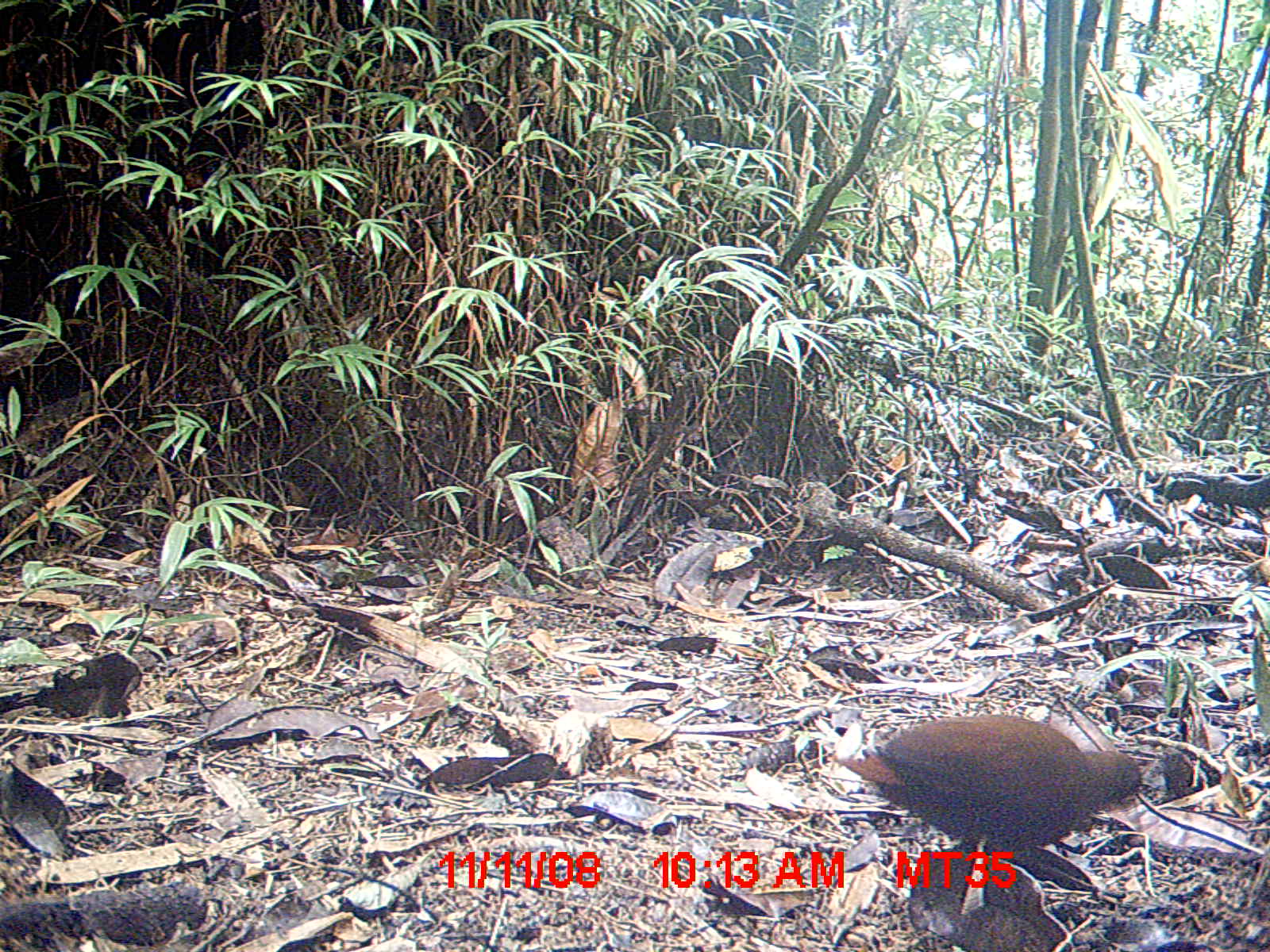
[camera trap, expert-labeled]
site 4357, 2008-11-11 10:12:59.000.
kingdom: Animalia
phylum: Chordata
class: Aves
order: Gruiformes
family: Sarothruridae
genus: Mentocrex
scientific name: Mentocrex kioloides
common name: madagascar wood rail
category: canirallus kioloides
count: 2